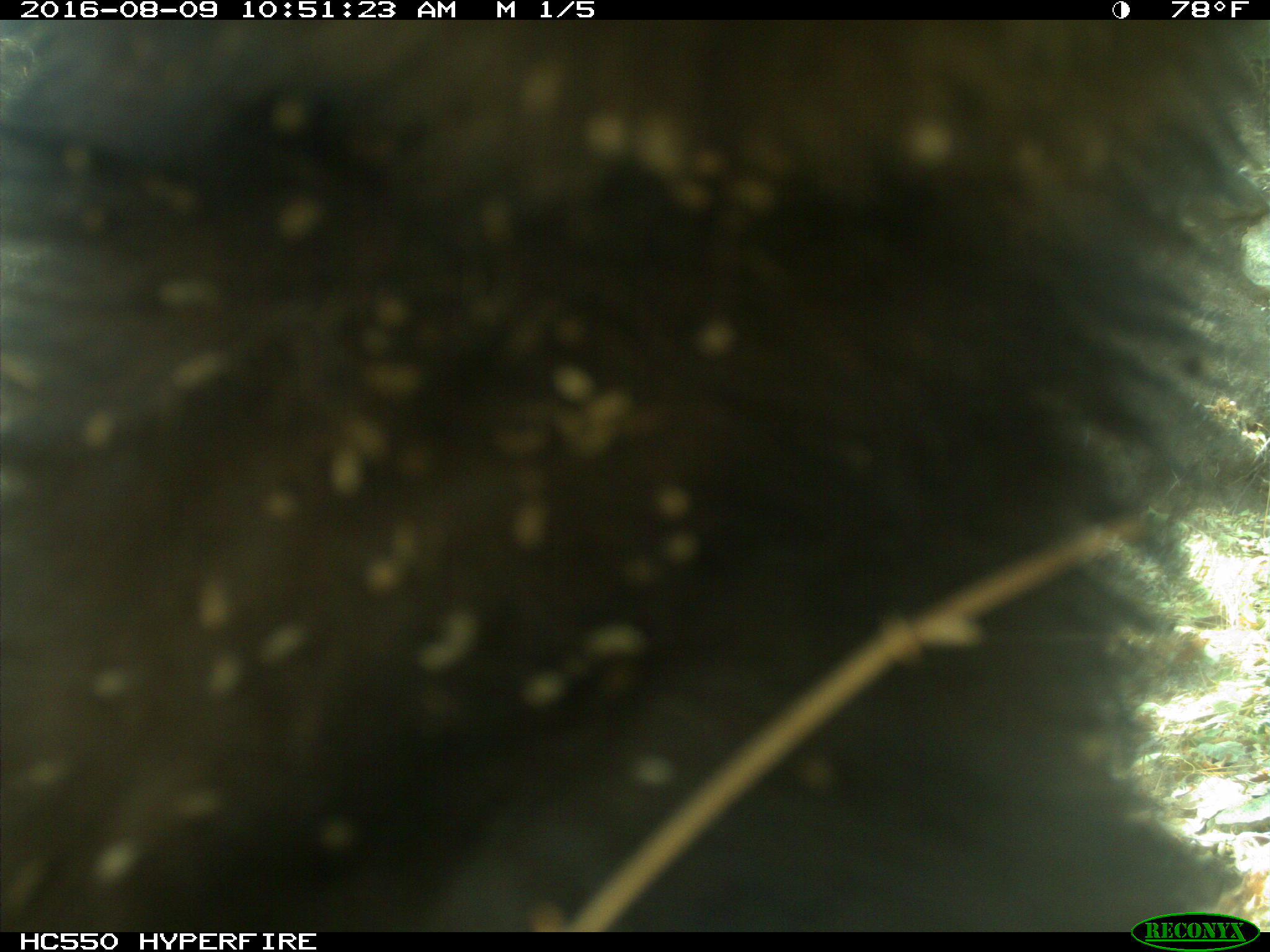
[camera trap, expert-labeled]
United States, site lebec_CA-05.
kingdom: Animalia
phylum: Chordata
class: Mammalia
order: Carnivora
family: Ursidae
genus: Ursus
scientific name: Ursus americanus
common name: american black bear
Ursus americanus (american black bear).